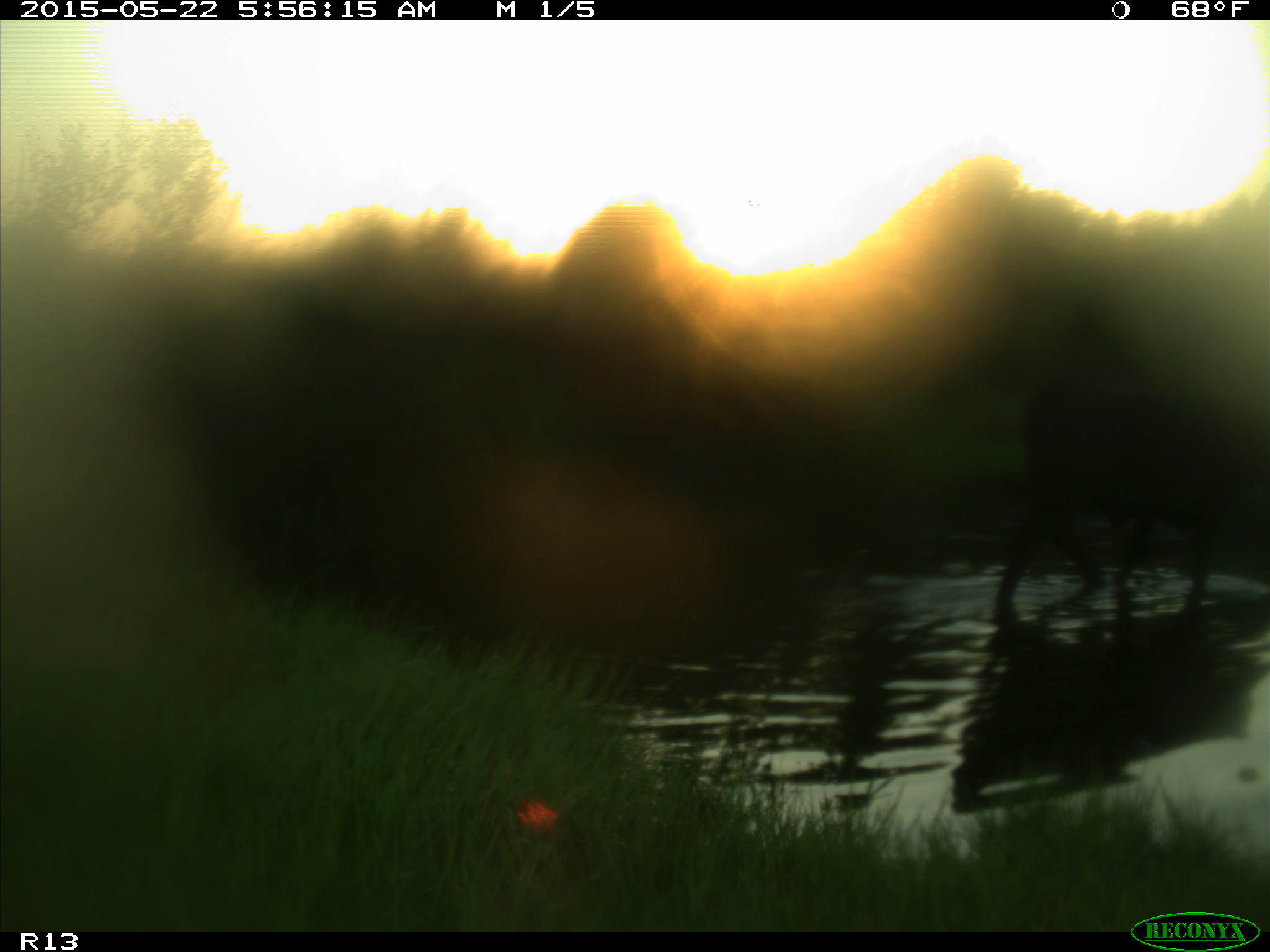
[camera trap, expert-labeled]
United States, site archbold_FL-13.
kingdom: Animalia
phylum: Chordata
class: Mammalia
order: Artiodactyla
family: Bovidae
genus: Bos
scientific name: Bos taurus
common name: domestic cow